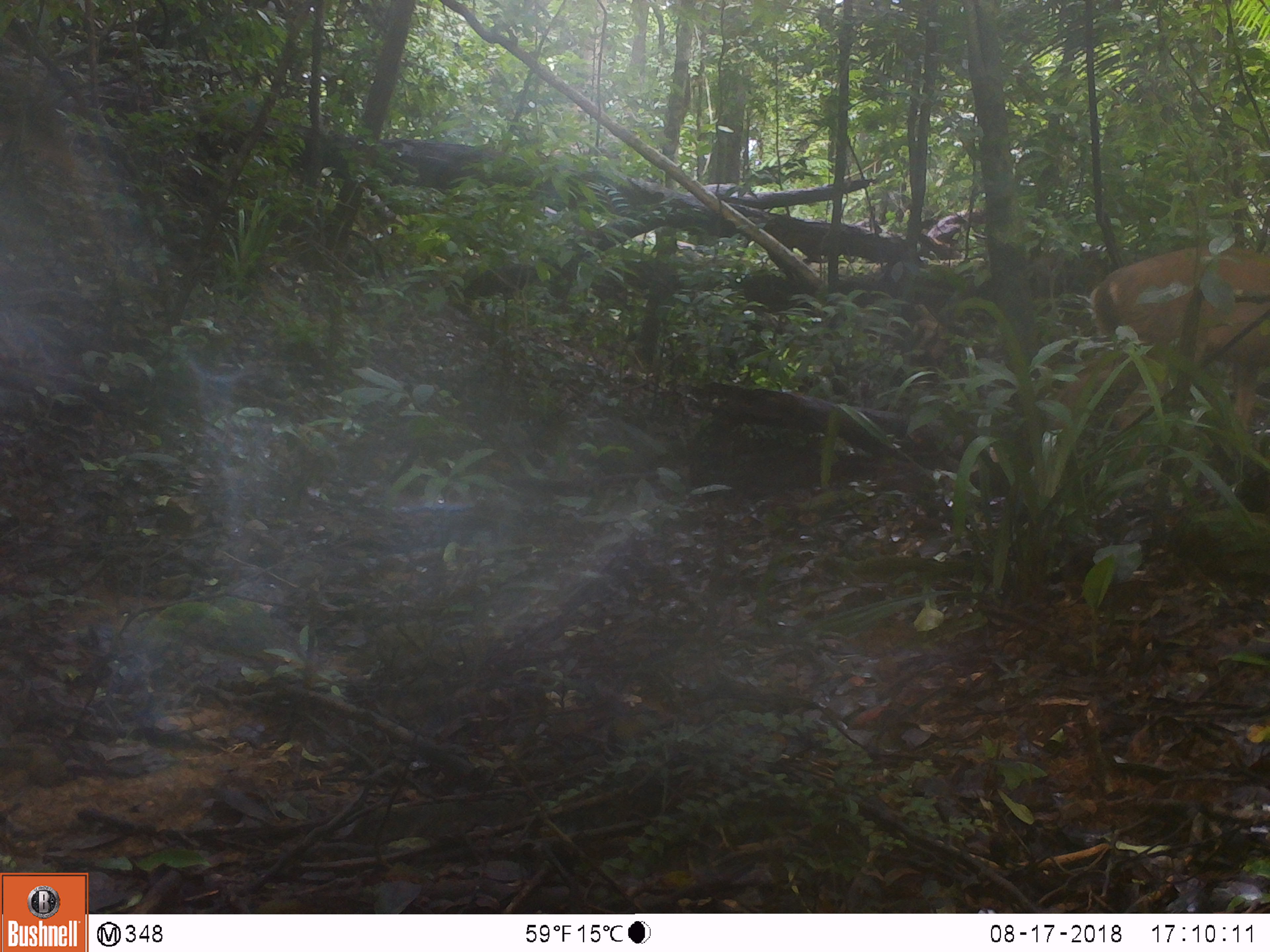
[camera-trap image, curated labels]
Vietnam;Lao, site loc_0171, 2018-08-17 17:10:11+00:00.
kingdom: Animalia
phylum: Chordata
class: Mammalia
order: Artiodactyla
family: Cervidae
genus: Muntiacus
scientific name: Muntiacus vuquangensis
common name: large-antlered muntjac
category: large antlered muntjac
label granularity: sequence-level